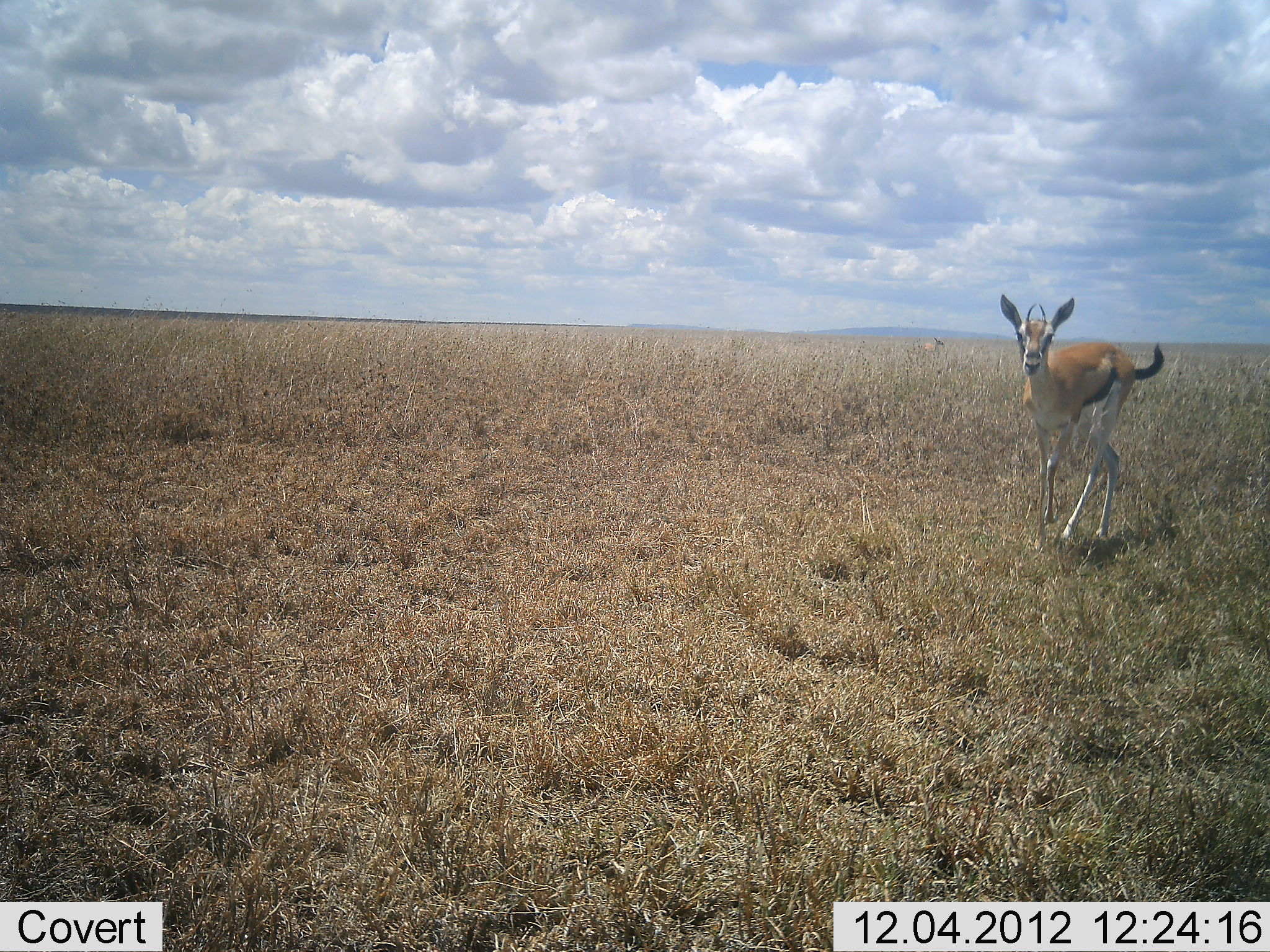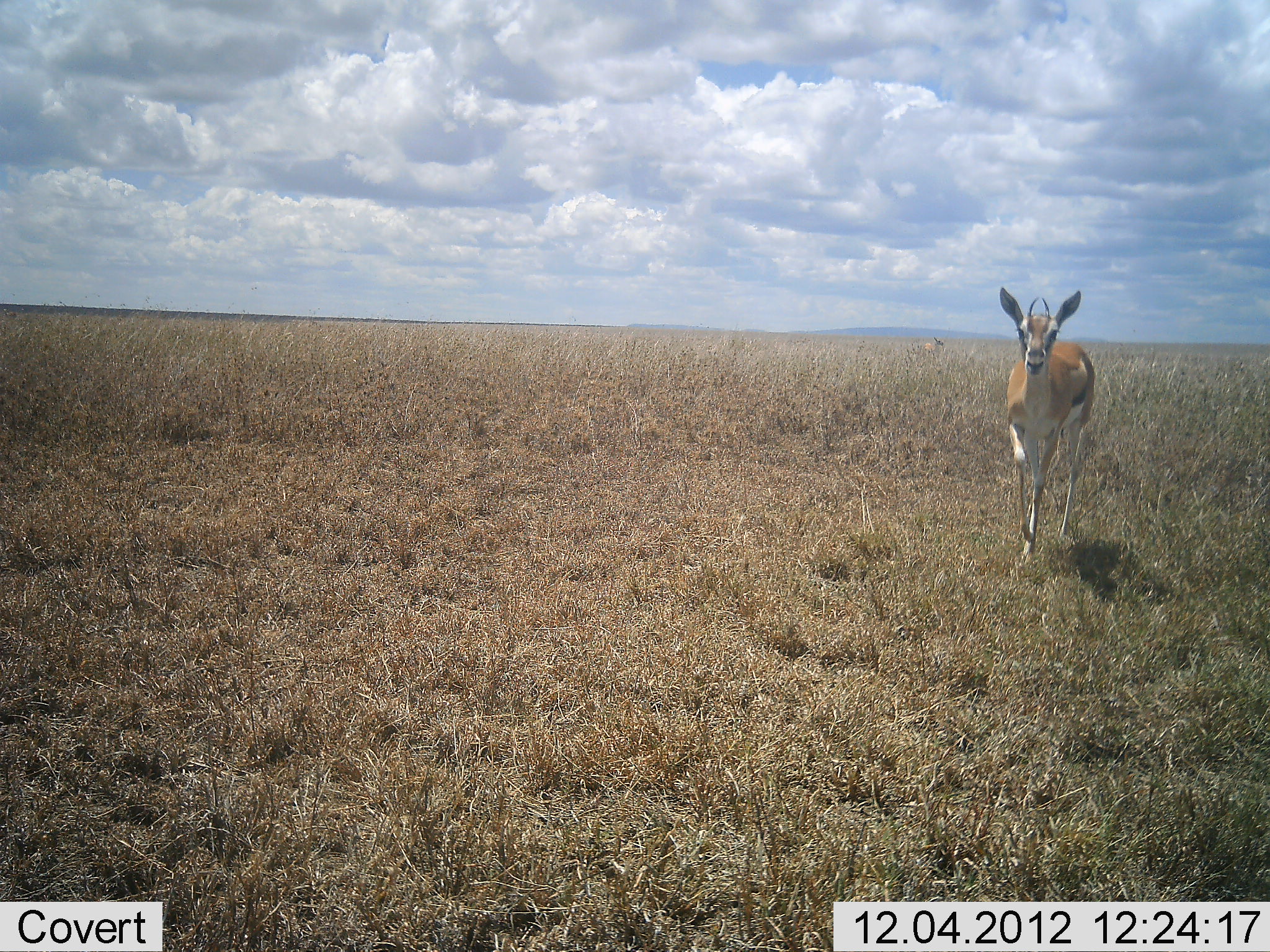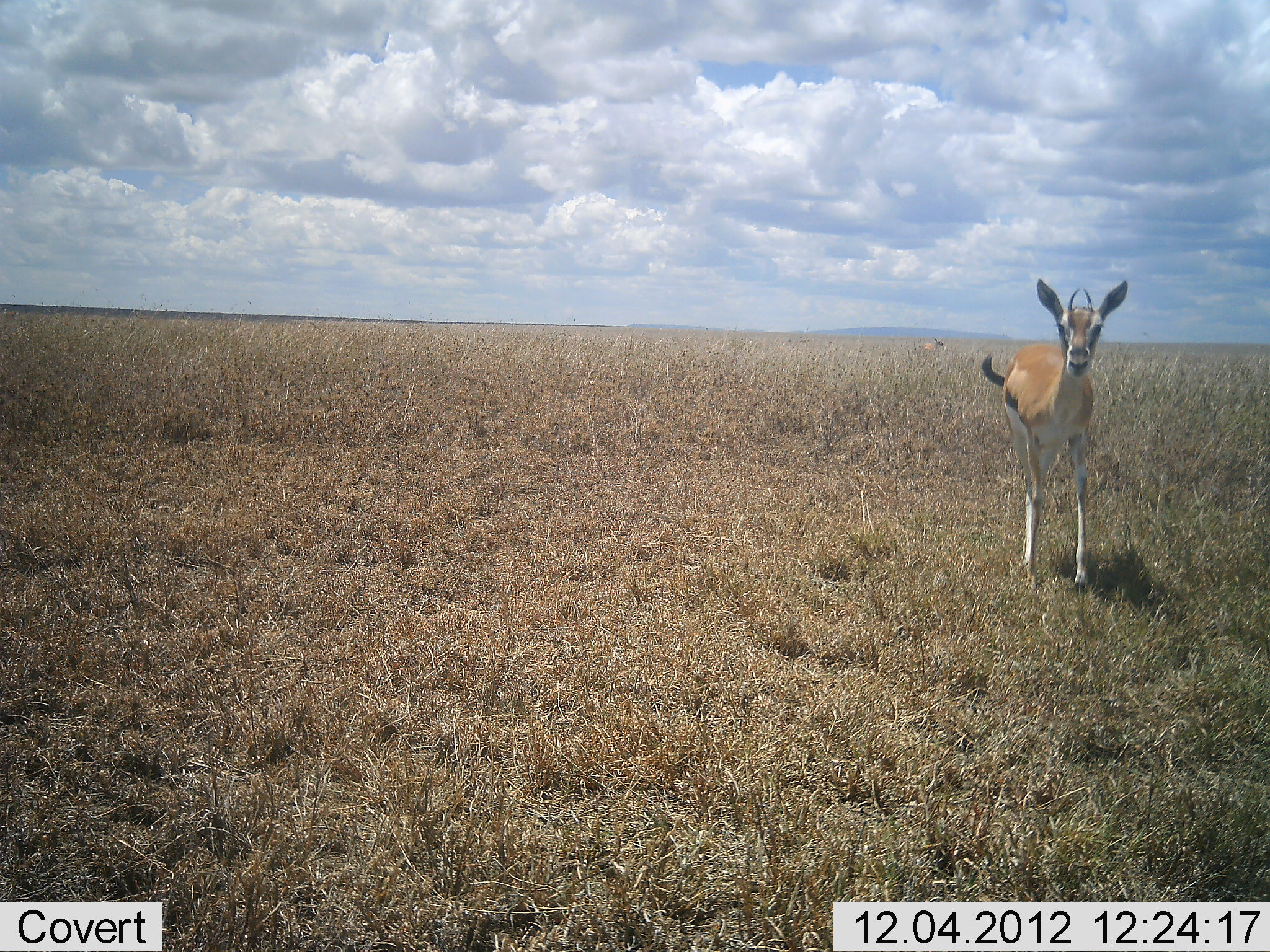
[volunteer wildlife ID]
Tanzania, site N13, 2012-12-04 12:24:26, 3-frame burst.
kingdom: Animalia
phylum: Chordata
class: Mammalia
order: Artiodactyla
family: Bovidae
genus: Eudorcas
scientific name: Eudorcas thomsonii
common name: thomson's gazelle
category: gazellethomsons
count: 1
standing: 7%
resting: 0%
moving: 100%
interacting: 0%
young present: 0%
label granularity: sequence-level